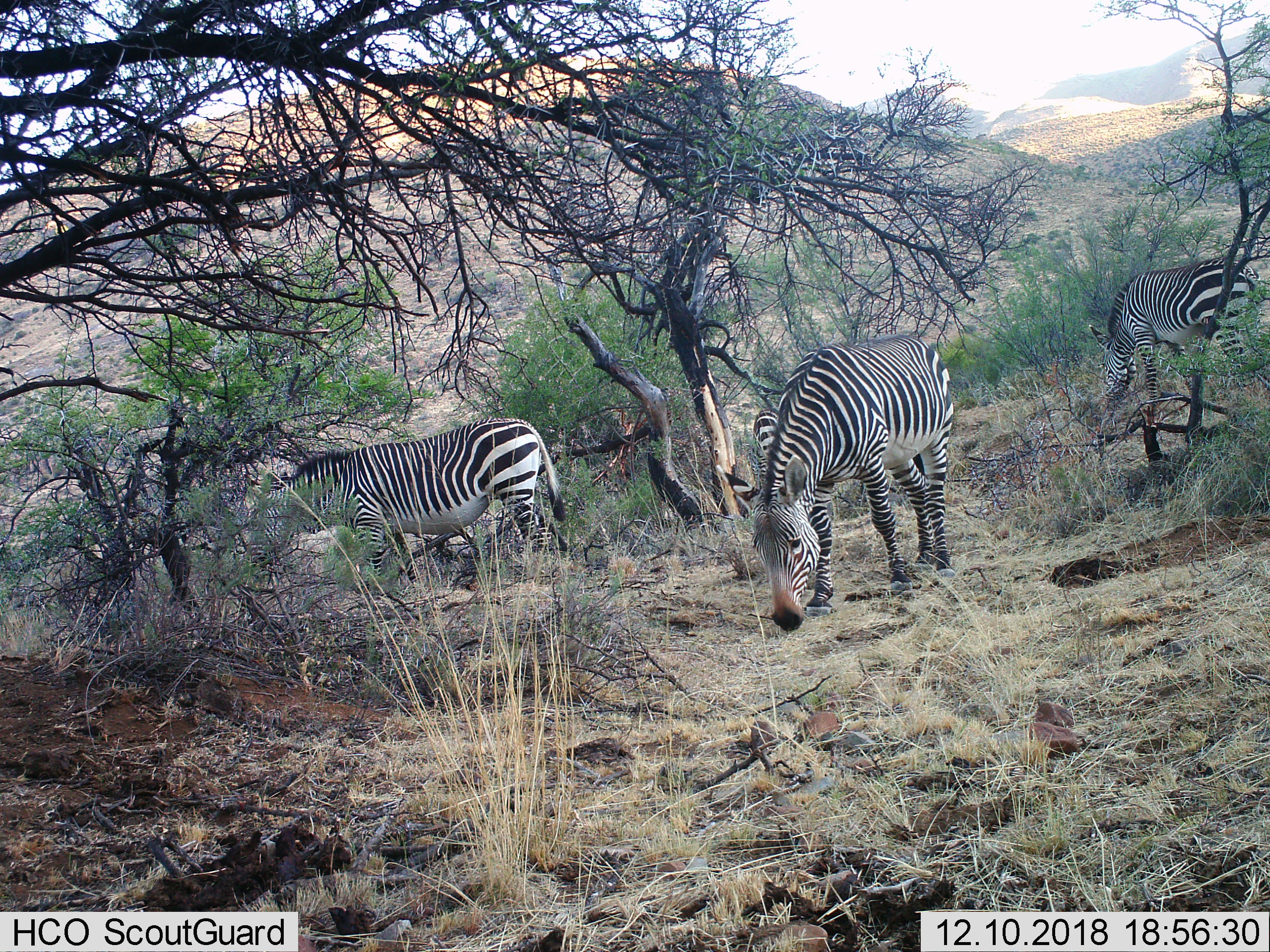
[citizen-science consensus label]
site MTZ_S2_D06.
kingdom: Animalia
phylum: Chordata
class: Mammalia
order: Perissodactyla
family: Equidae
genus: Equus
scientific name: Equus zebra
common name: mountain zebra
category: zebramountain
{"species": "zebramountain (mountain zebra) (Equus zebra)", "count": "3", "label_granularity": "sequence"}